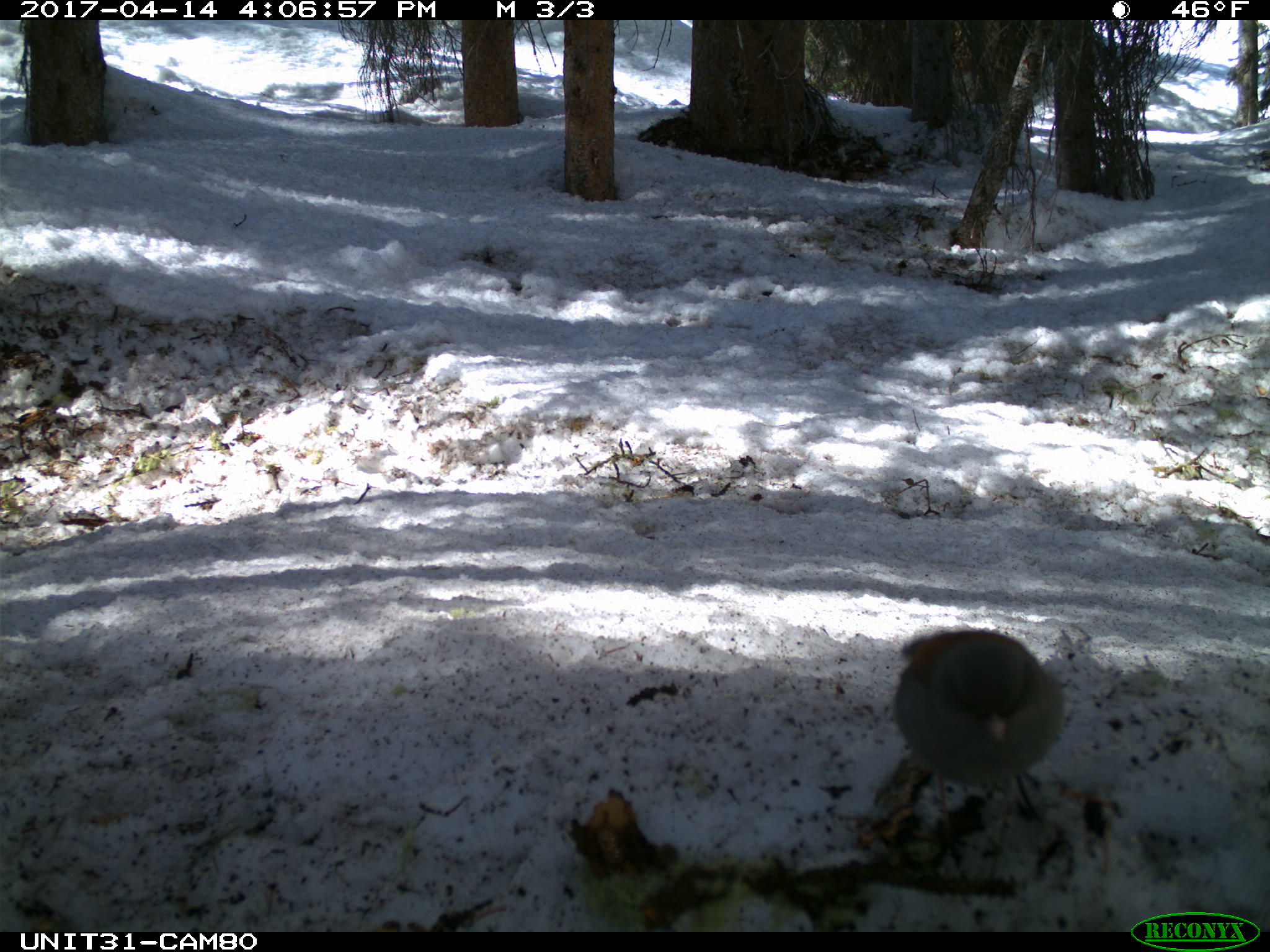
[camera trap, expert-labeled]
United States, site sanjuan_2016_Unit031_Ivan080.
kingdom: Animalia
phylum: Chordata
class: Aves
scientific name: Aves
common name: birds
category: unidentified bird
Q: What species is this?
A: Unidentified bird (birds) (Aves).